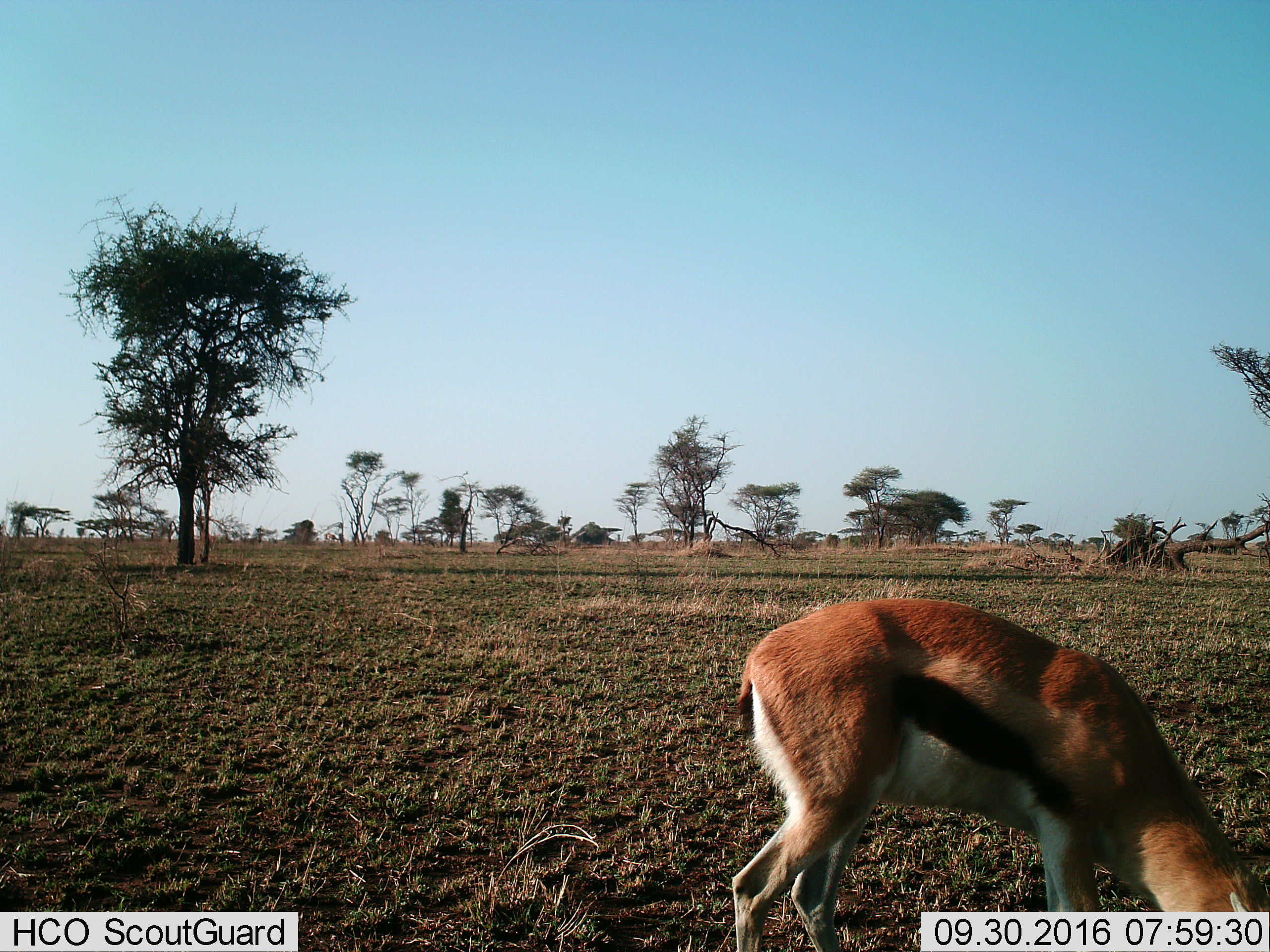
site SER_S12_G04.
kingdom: Animalia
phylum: Chordata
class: Mammalia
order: Artiodactyla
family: Bovidae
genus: Eudorcas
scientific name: Eudorcas thomsonii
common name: thomson's gazelle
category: gazellethomsons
Gazellethomsons (thomson's gazelle) (Eudorcas thomsonii), count 1. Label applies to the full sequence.